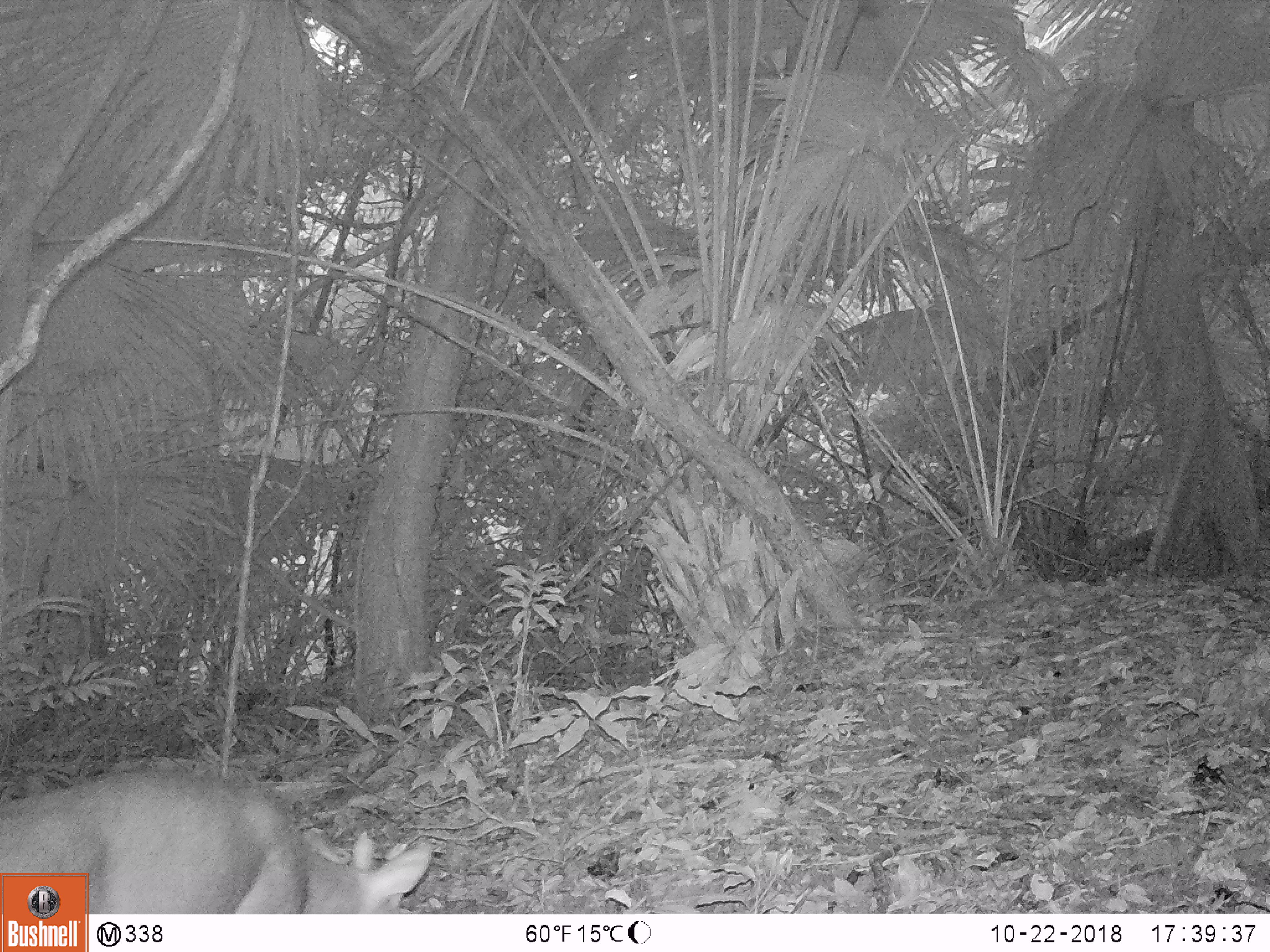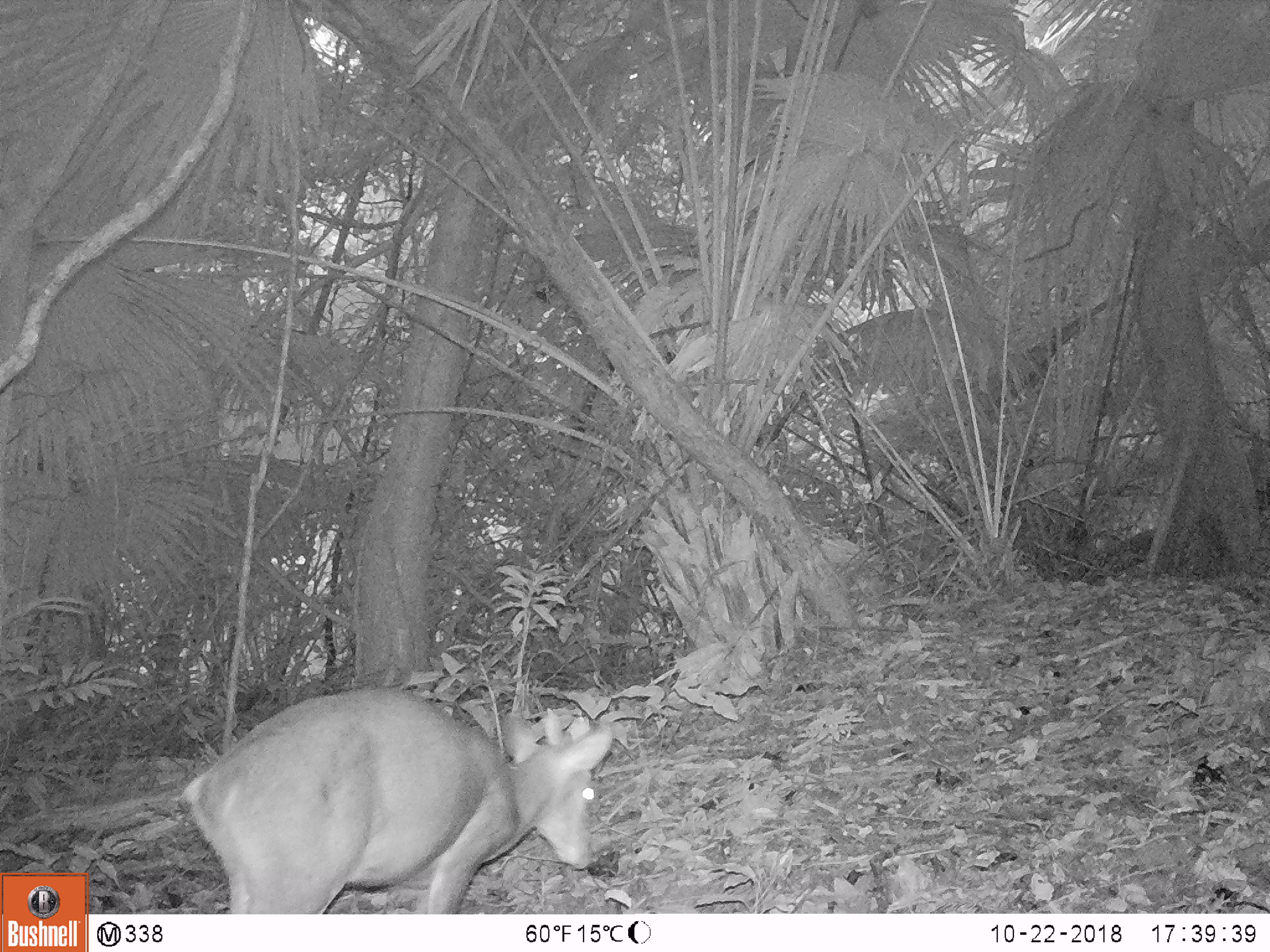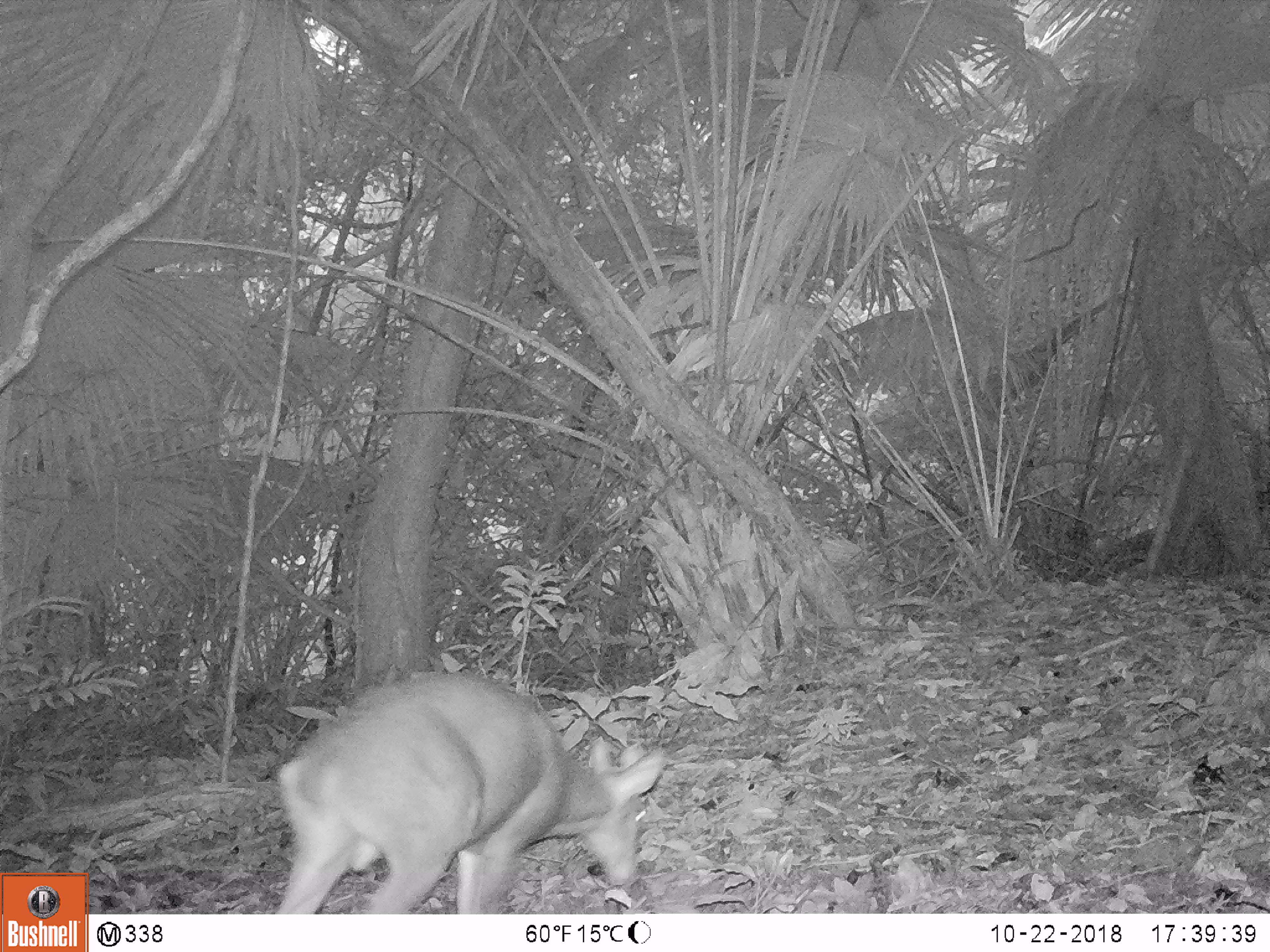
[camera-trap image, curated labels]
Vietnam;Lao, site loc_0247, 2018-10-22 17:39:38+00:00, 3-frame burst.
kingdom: Animalia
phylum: Chordata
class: Mammalia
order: Artiodactyla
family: Cervidae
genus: Muntiacus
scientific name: Muntiacus vuquangensis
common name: large-antlered muntjac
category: large antlered muntjac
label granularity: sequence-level